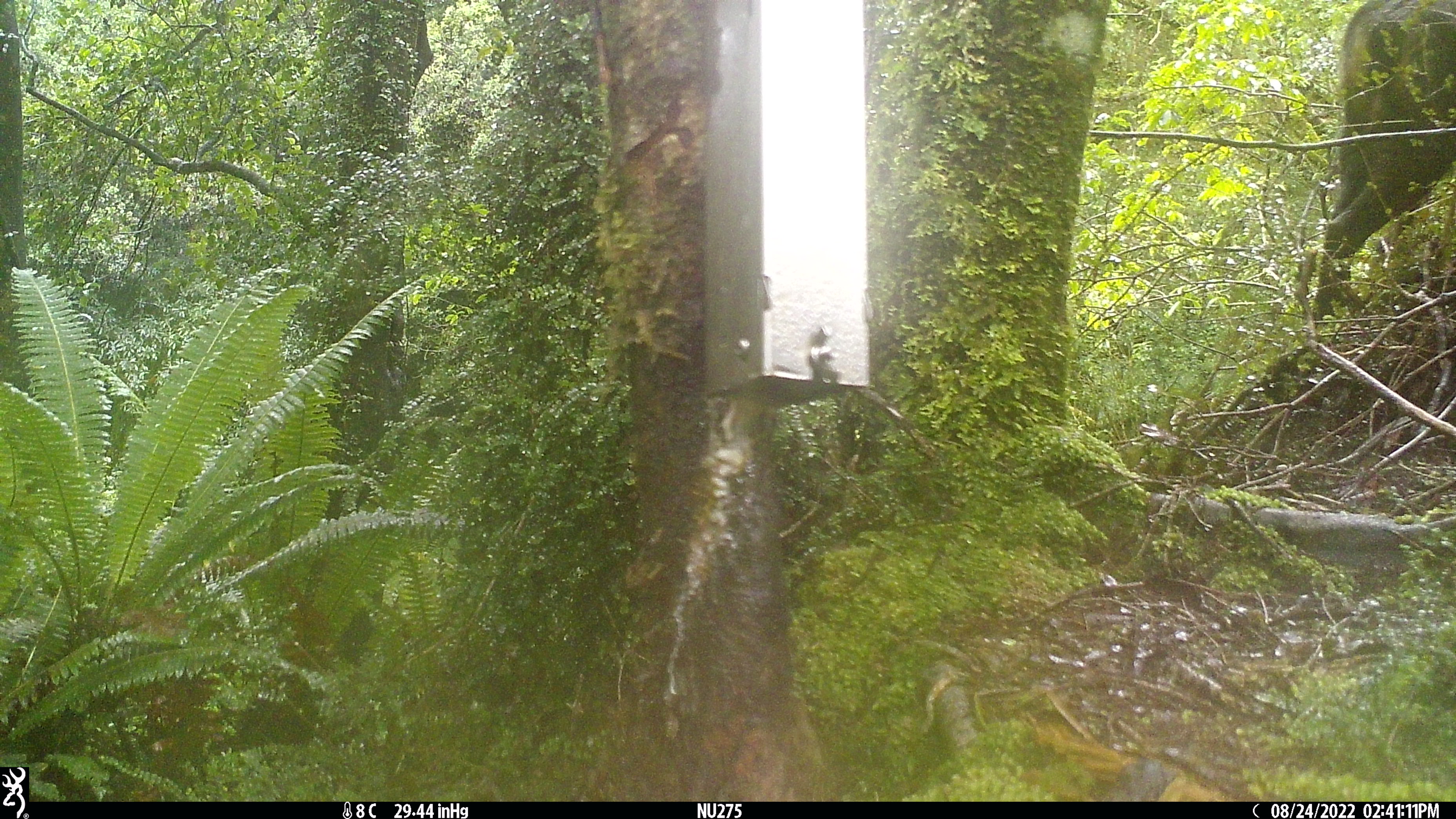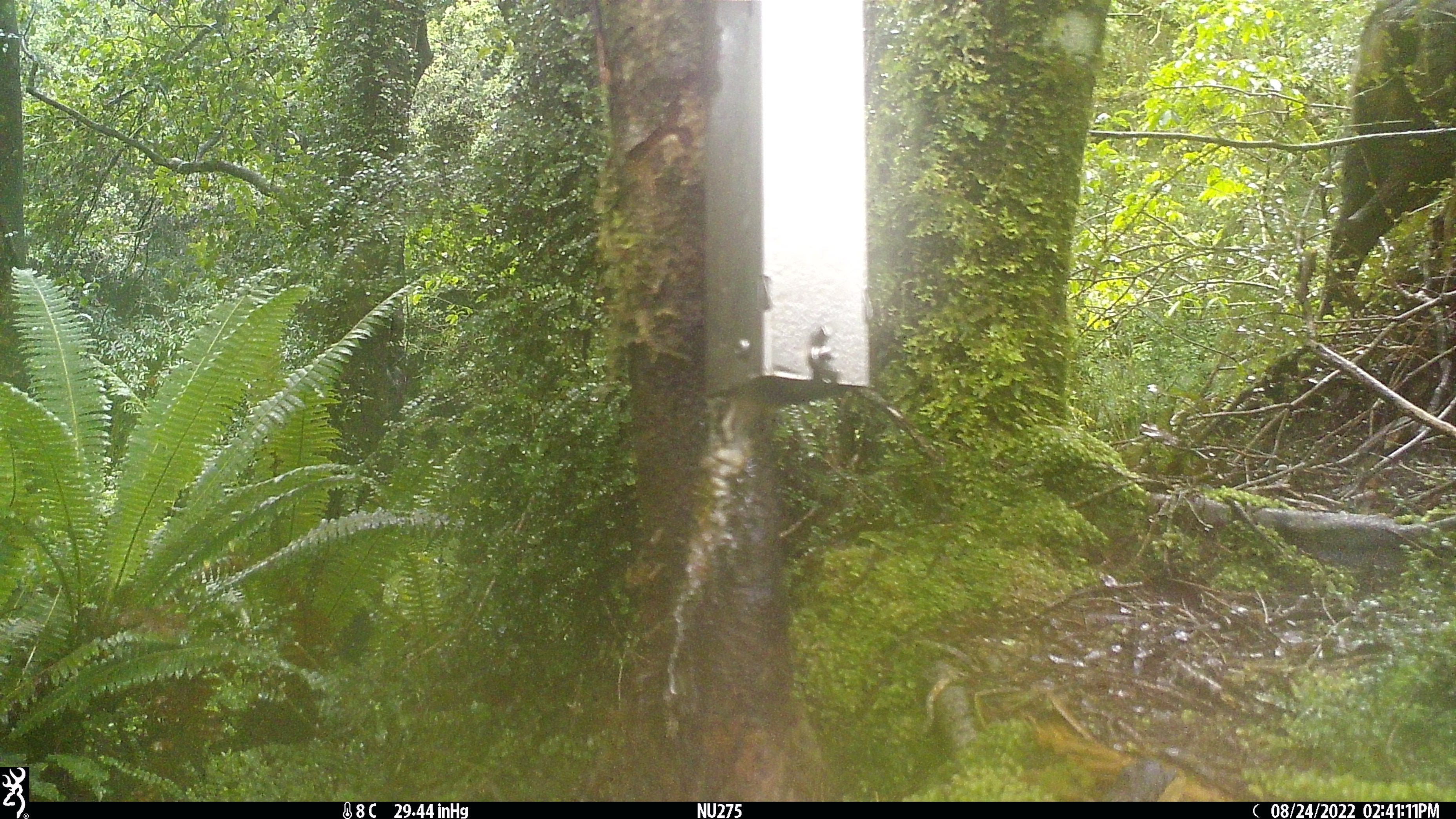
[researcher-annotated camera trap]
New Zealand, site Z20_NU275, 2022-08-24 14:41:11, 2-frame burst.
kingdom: Animalia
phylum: Chordata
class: Mammalia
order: Artiodactyla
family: Bovidae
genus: Rupicapra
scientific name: Rupicapra rupicapra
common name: alpine chamois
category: chamois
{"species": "chamois (alpine chamois) (Rupicapra rupicapra)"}